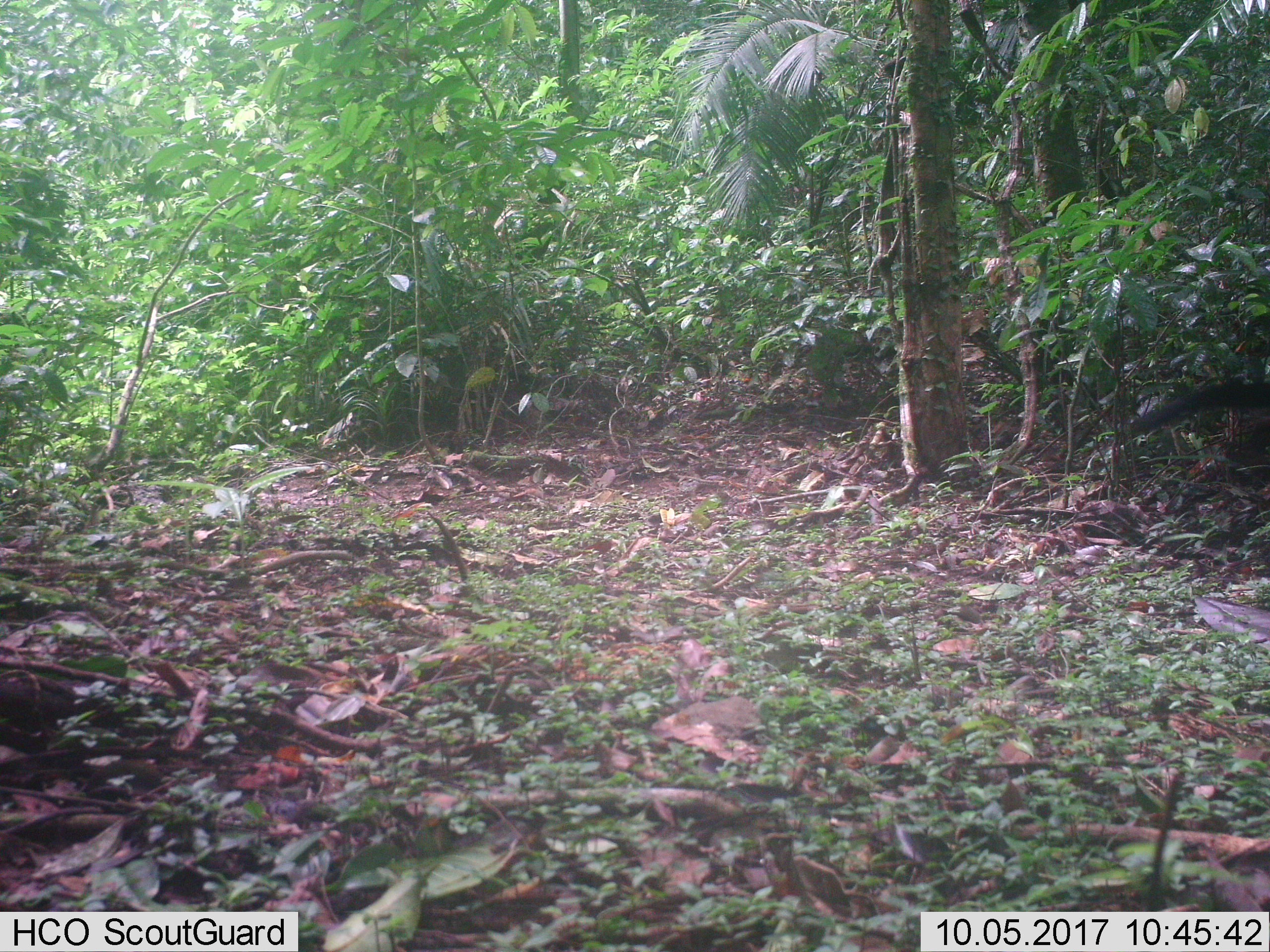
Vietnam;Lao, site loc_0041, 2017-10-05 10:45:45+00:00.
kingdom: Animalia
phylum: Chordata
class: Mammalia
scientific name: Mammalia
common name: mammal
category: unidentified small mammal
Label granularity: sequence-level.